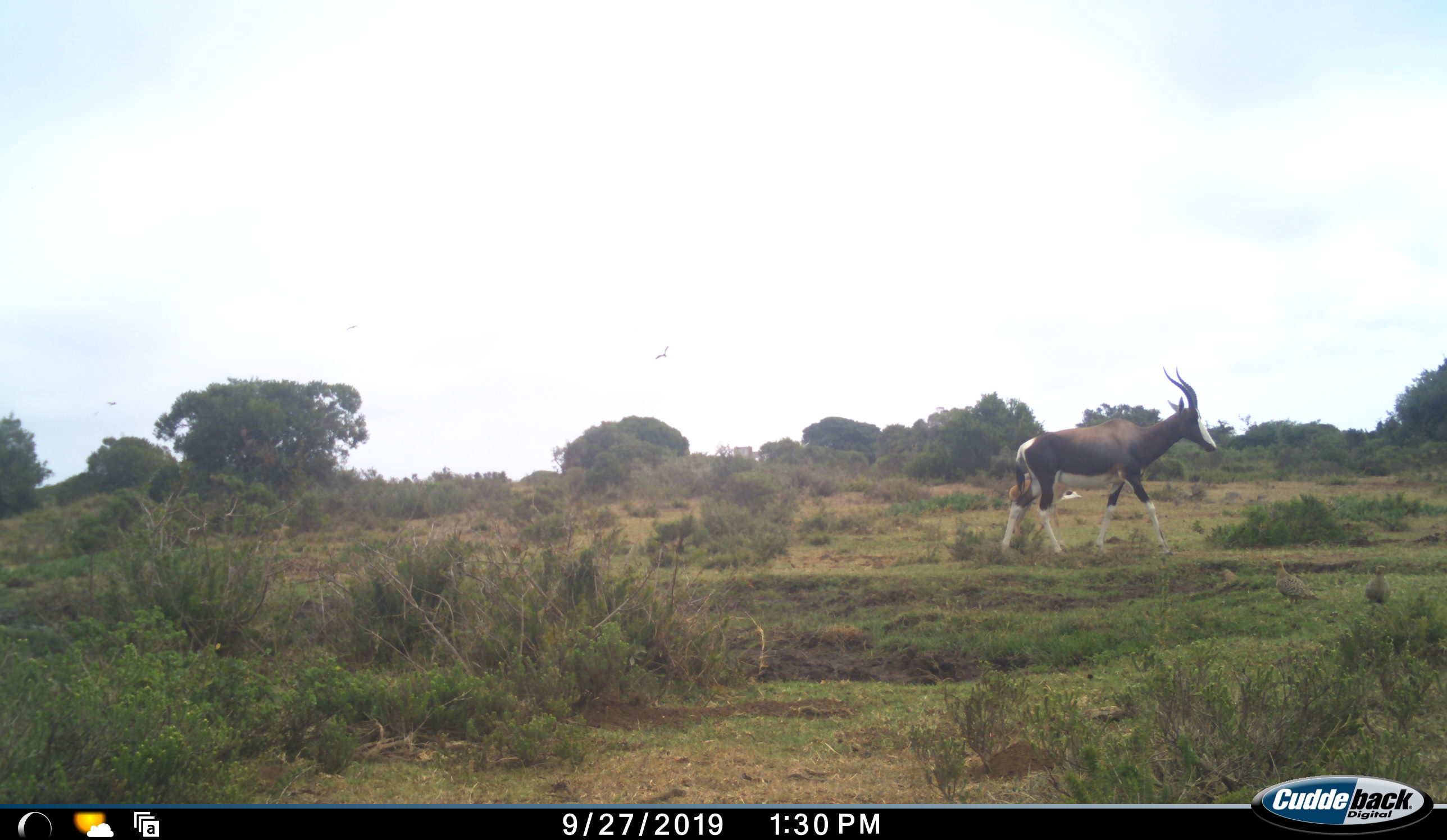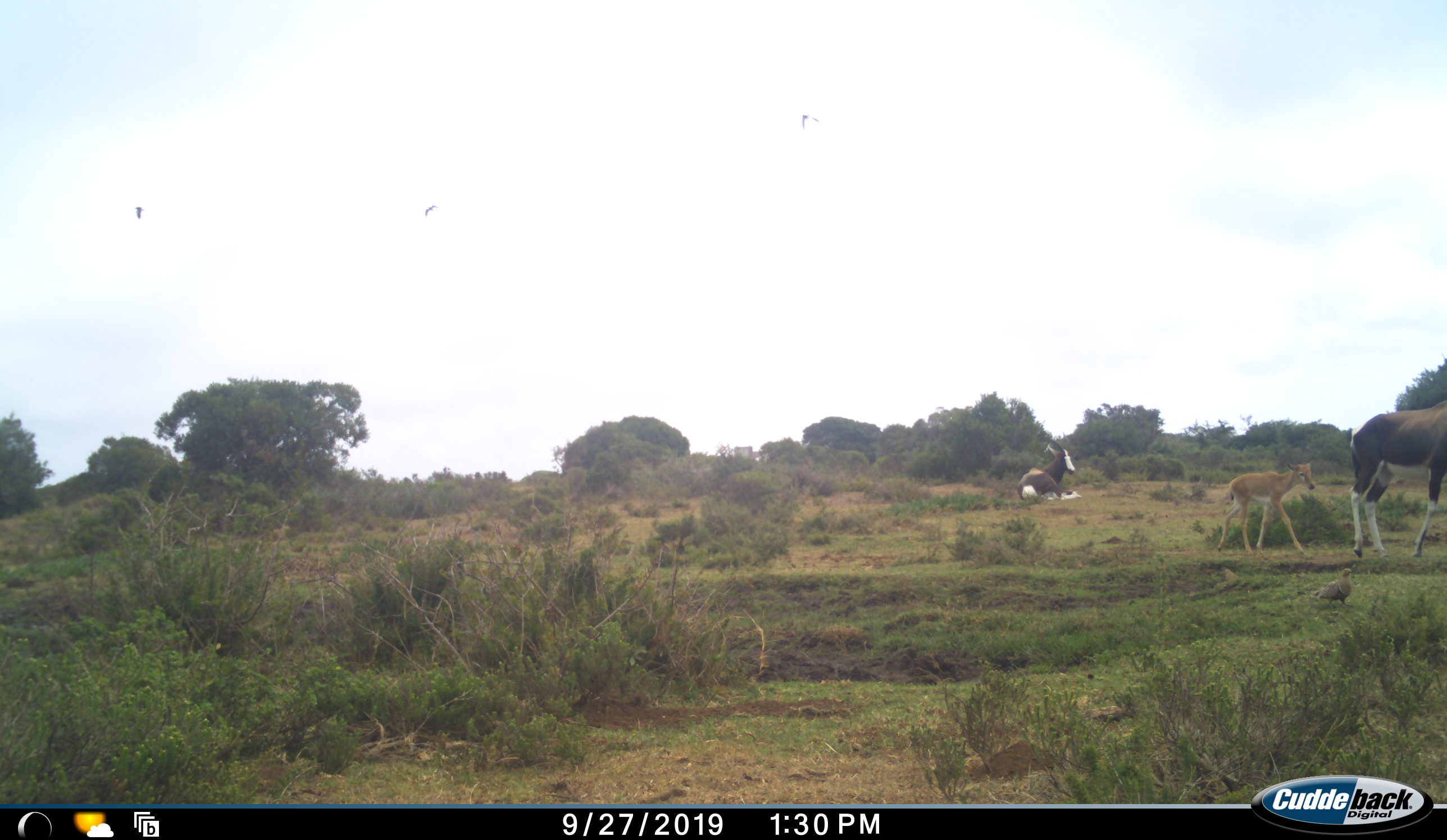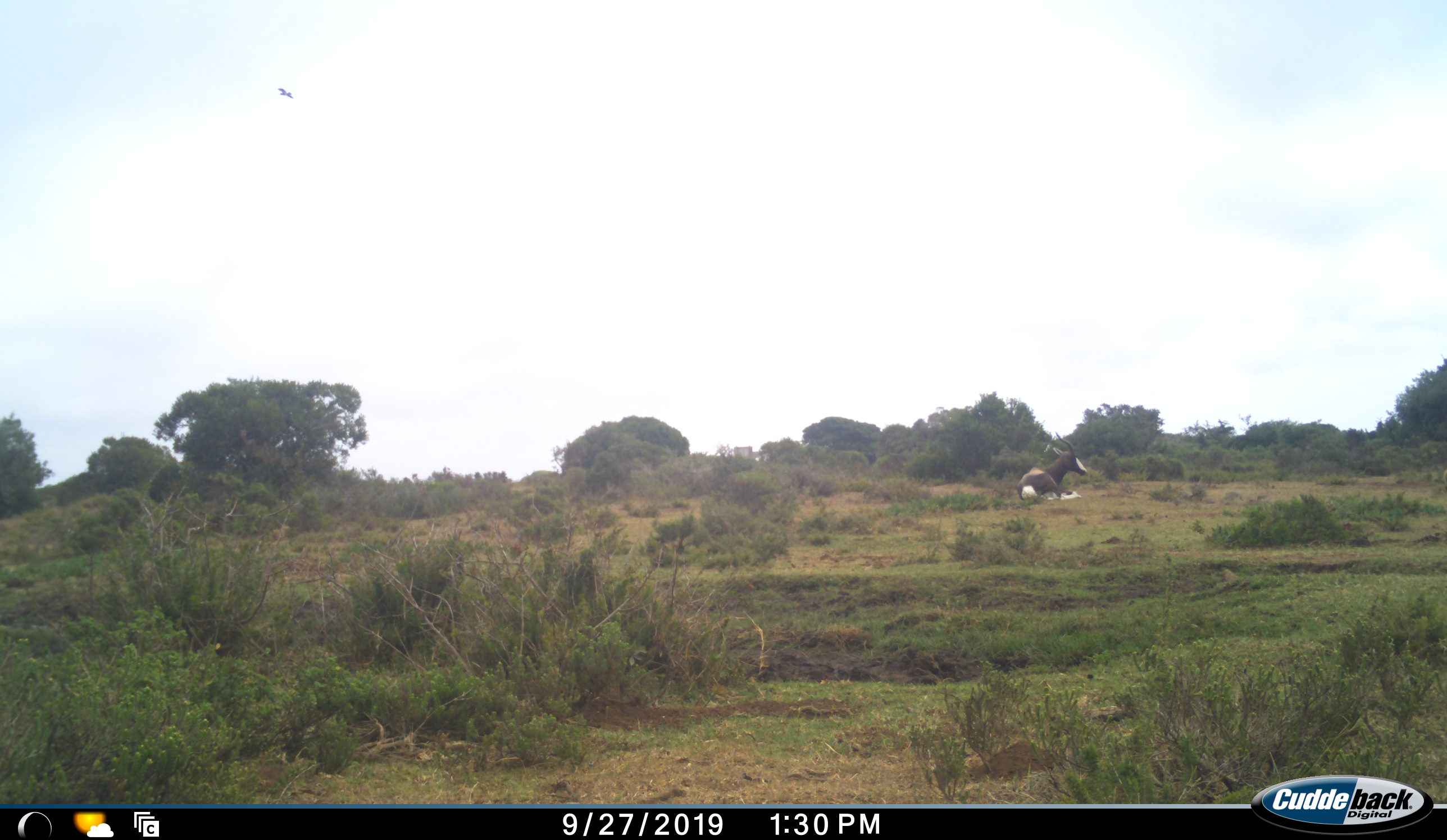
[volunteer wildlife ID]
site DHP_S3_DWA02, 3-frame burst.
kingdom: Animalia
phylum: Chordata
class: Aves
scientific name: Aves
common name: bird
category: birdother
Birdother (bird) (Aves), count 2. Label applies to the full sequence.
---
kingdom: Animalia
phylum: Chordata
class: Mammalia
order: Artiodactyla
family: Bovidae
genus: Damaliscus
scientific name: Damaliscus pygargus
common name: bontebok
Bontebok (Damaliscus pygargus), count 3. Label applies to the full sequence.